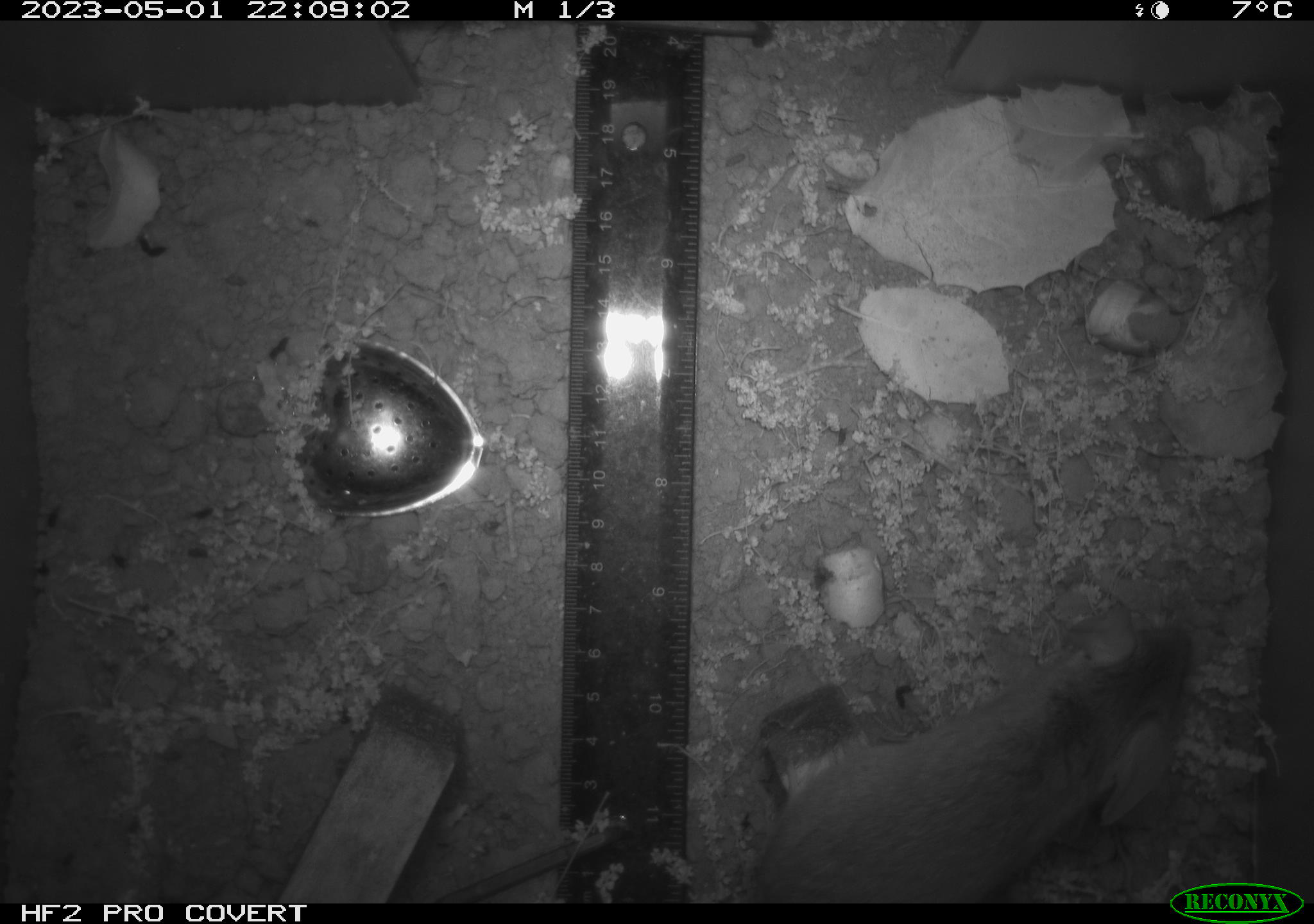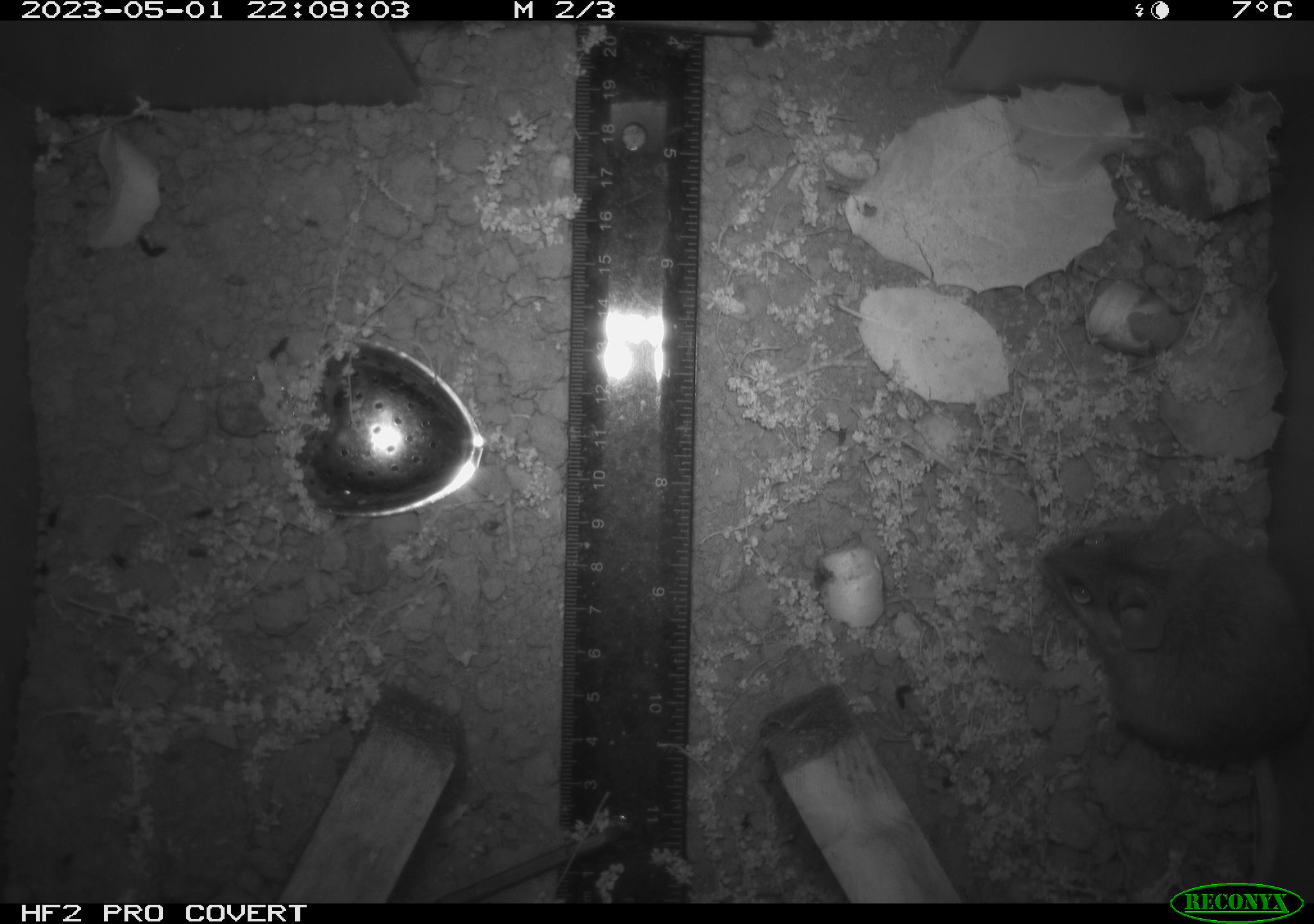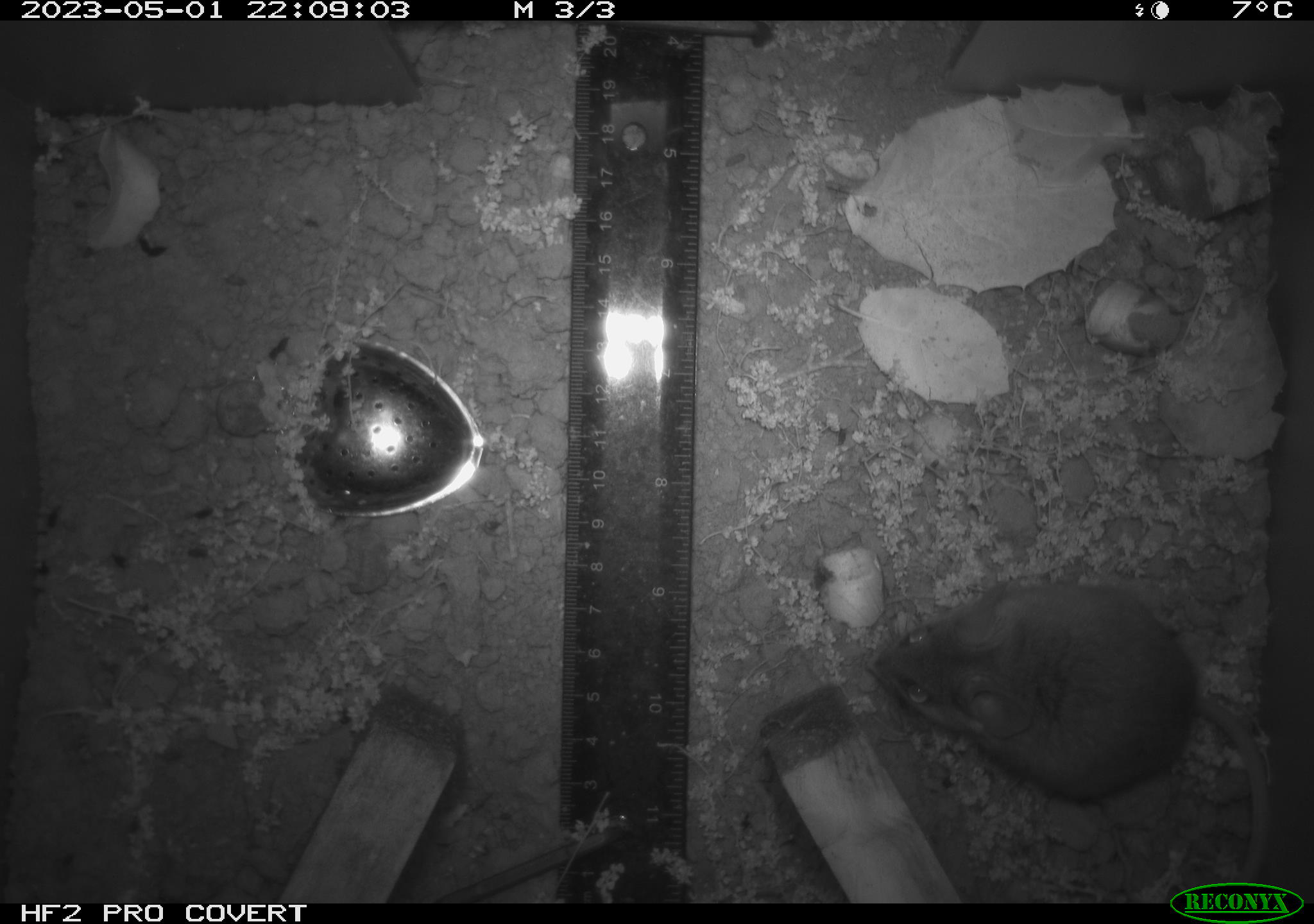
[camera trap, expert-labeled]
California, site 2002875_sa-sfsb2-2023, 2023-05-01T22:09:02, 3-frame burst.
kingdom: Animalia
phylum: Chordata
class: Mammalia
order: Rodentia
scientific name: Rodentia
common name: mouse species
Mouse species (Rodentia).